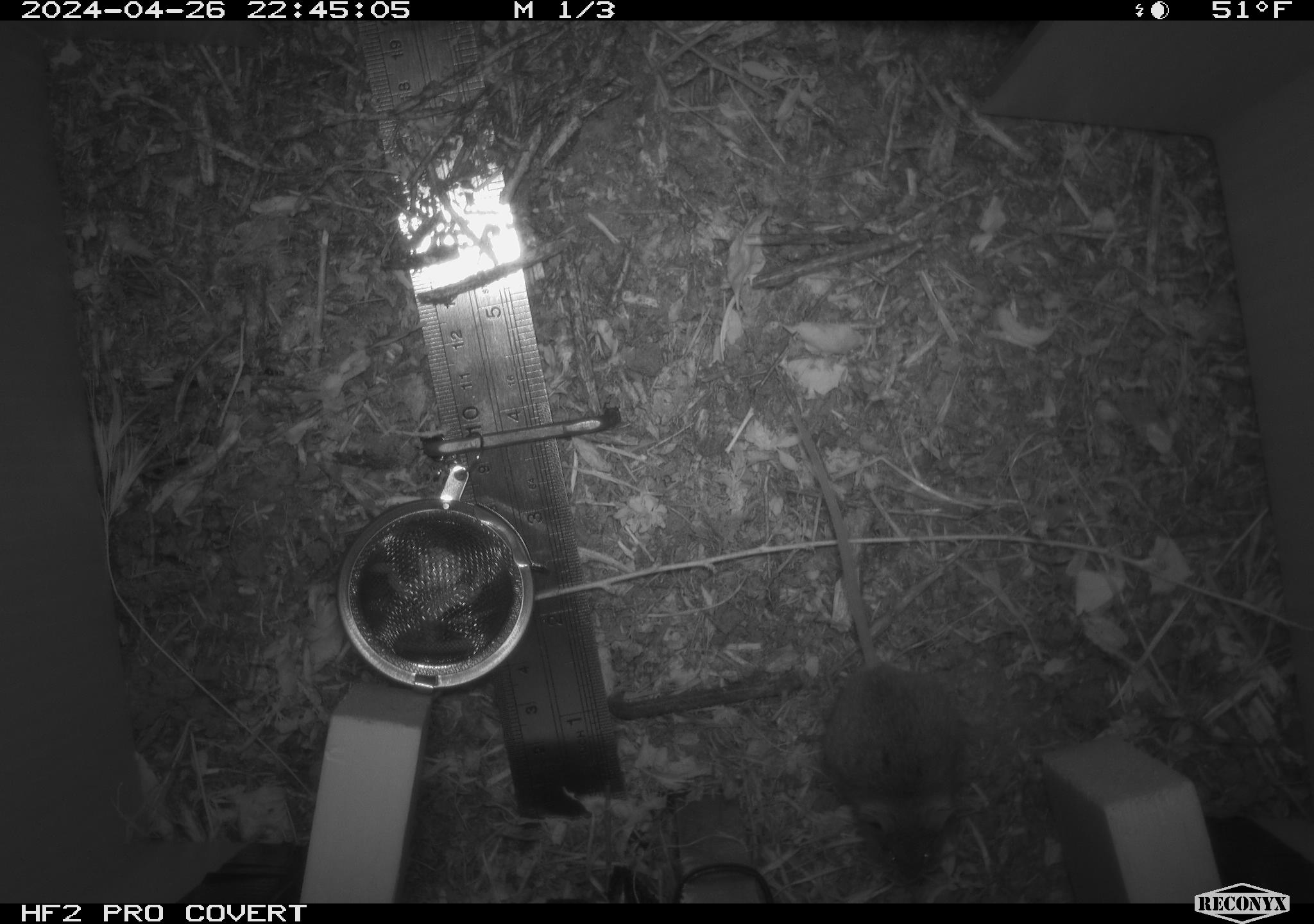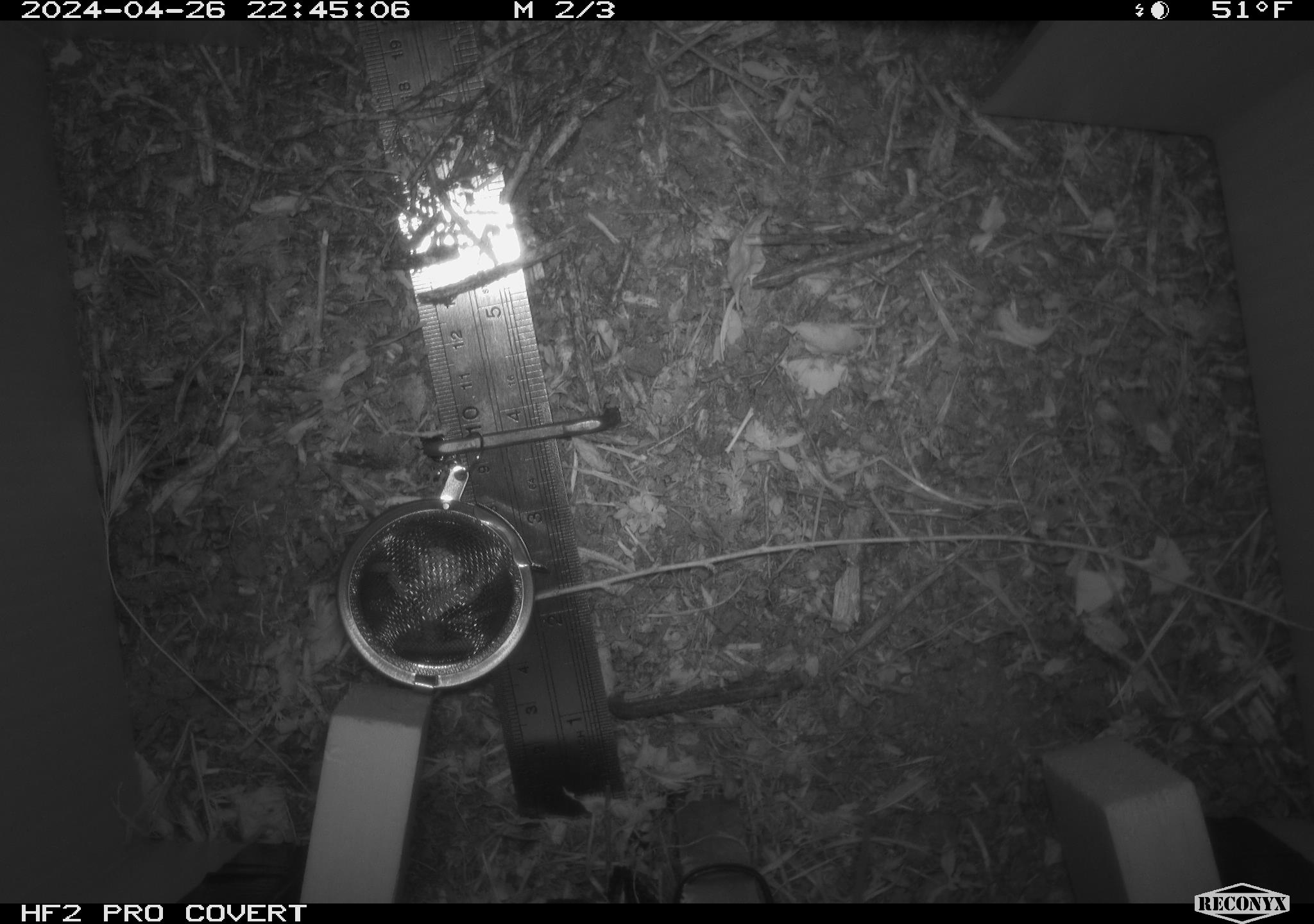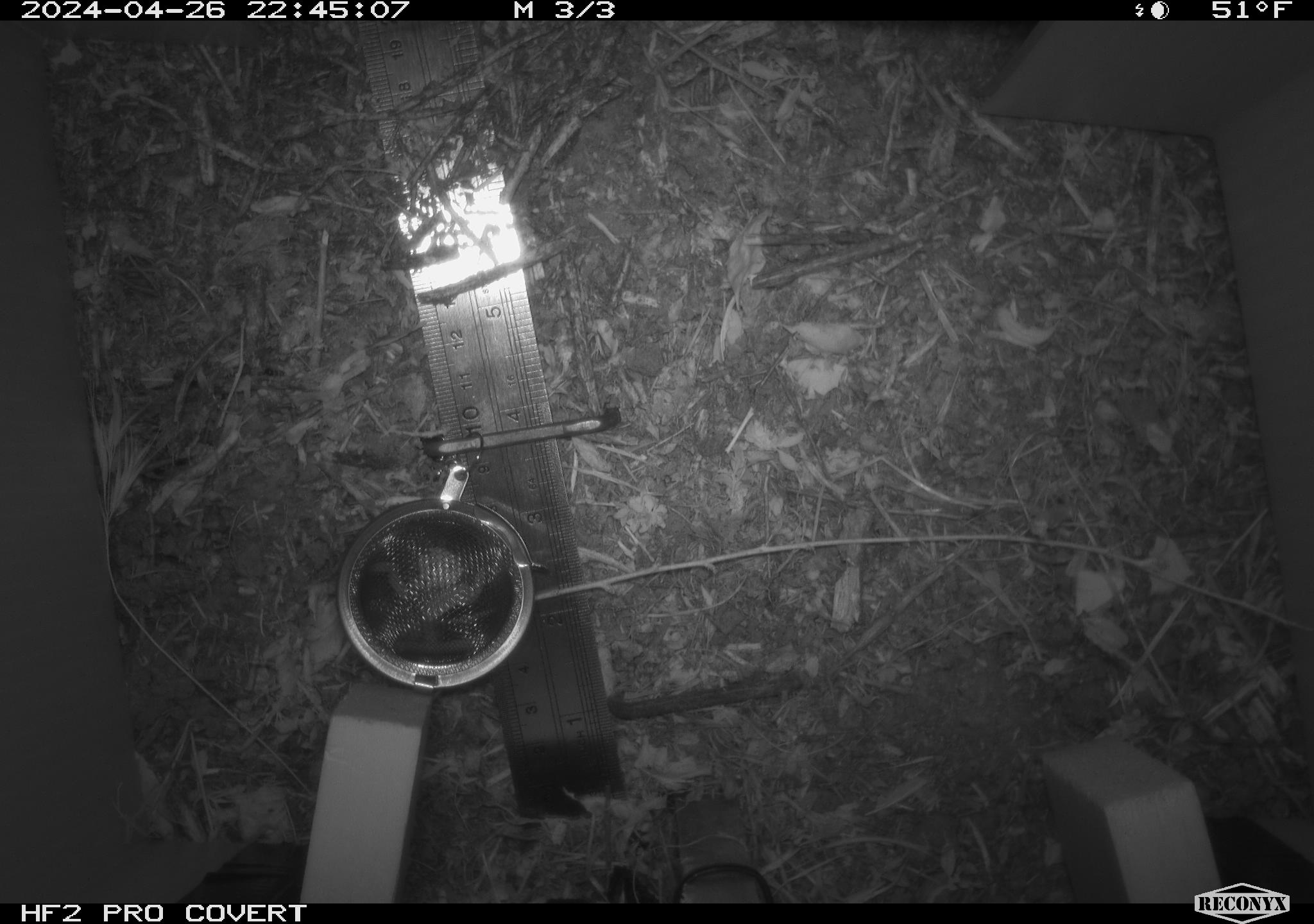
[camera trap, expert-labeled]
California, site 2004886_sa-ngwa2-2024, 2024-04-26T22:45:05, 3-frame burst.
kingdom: Animalia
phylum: Chordata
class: Mammalia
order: Rodentia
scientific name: Rodentia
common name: mouse species